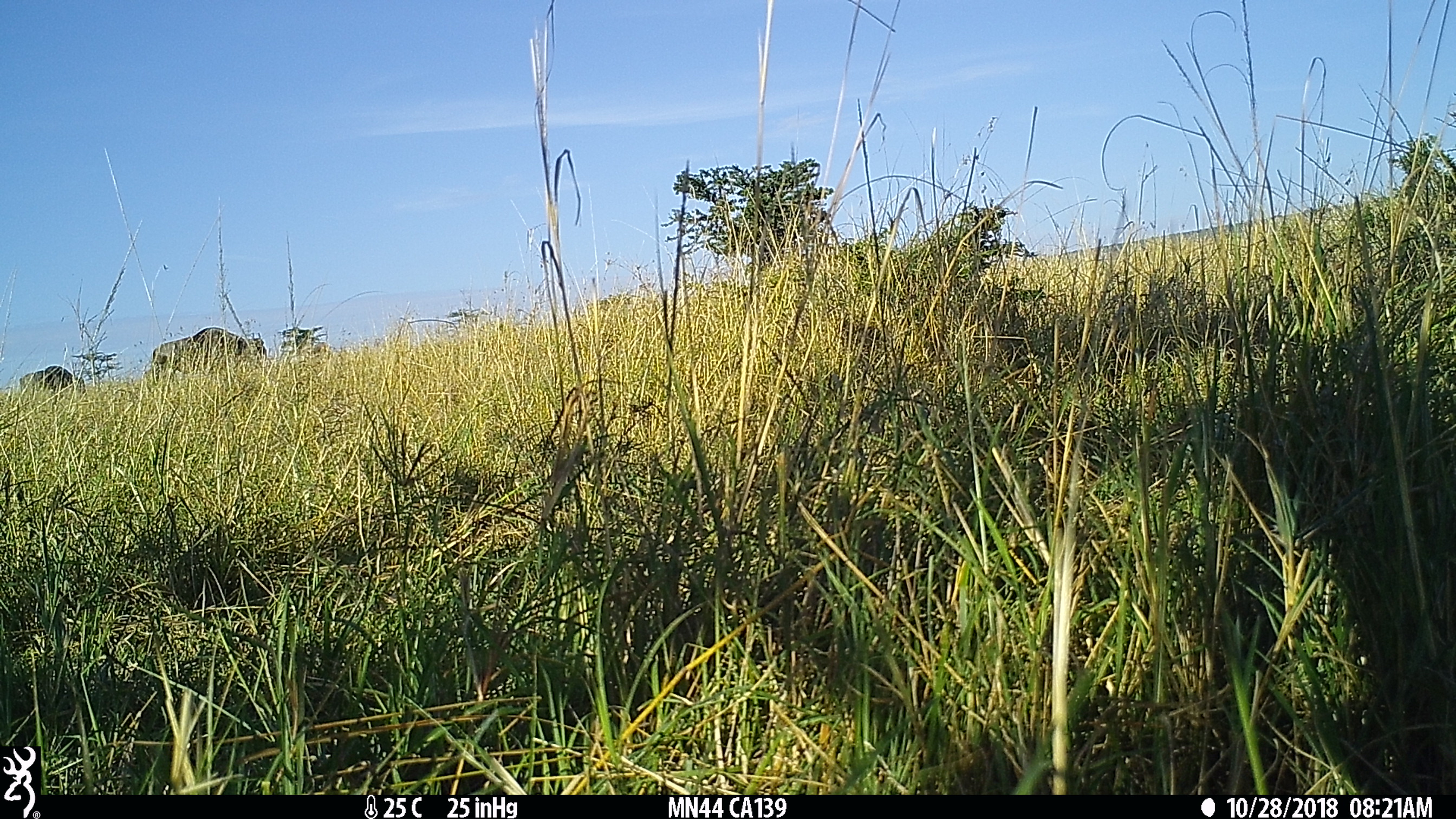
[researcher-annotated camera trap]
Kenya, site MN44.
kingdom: Animalia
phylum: Chordata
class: Mammalia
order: Artiodactyla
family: Bovidae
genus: Connochaetes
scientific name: Connochaetes taurinus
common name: blue wildebeest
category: wildebeest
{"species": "wildebeest (blue wildebeest) (Connochaetes taurinus)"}